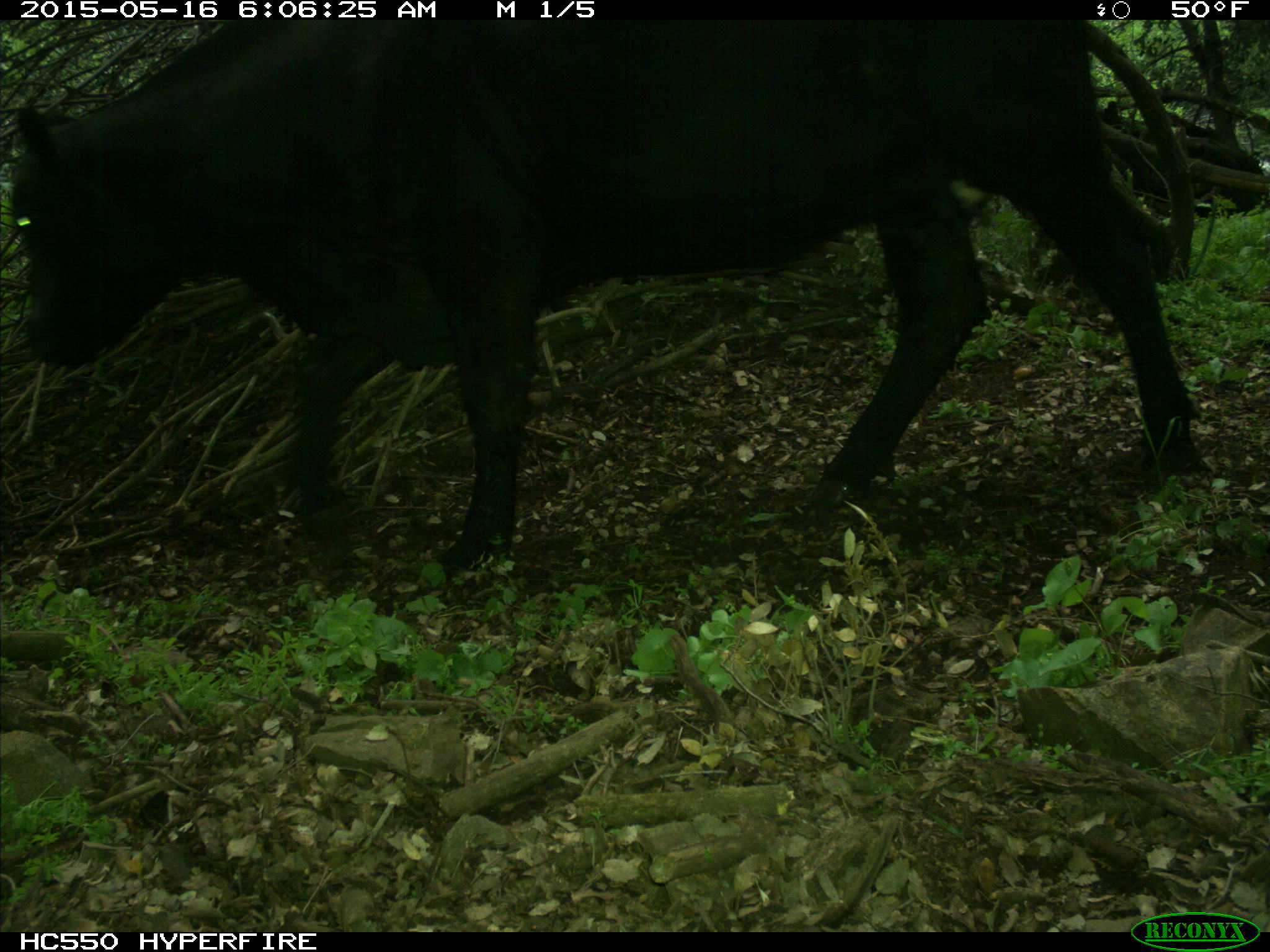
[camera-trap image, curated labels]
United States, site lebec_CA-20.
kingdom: Animalia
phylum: Chordata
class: Mammalia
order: Artiodactyla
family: Bovidae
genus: Bos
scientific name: Bos taurus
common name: domestic cow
Bos taurus (domestic cow).